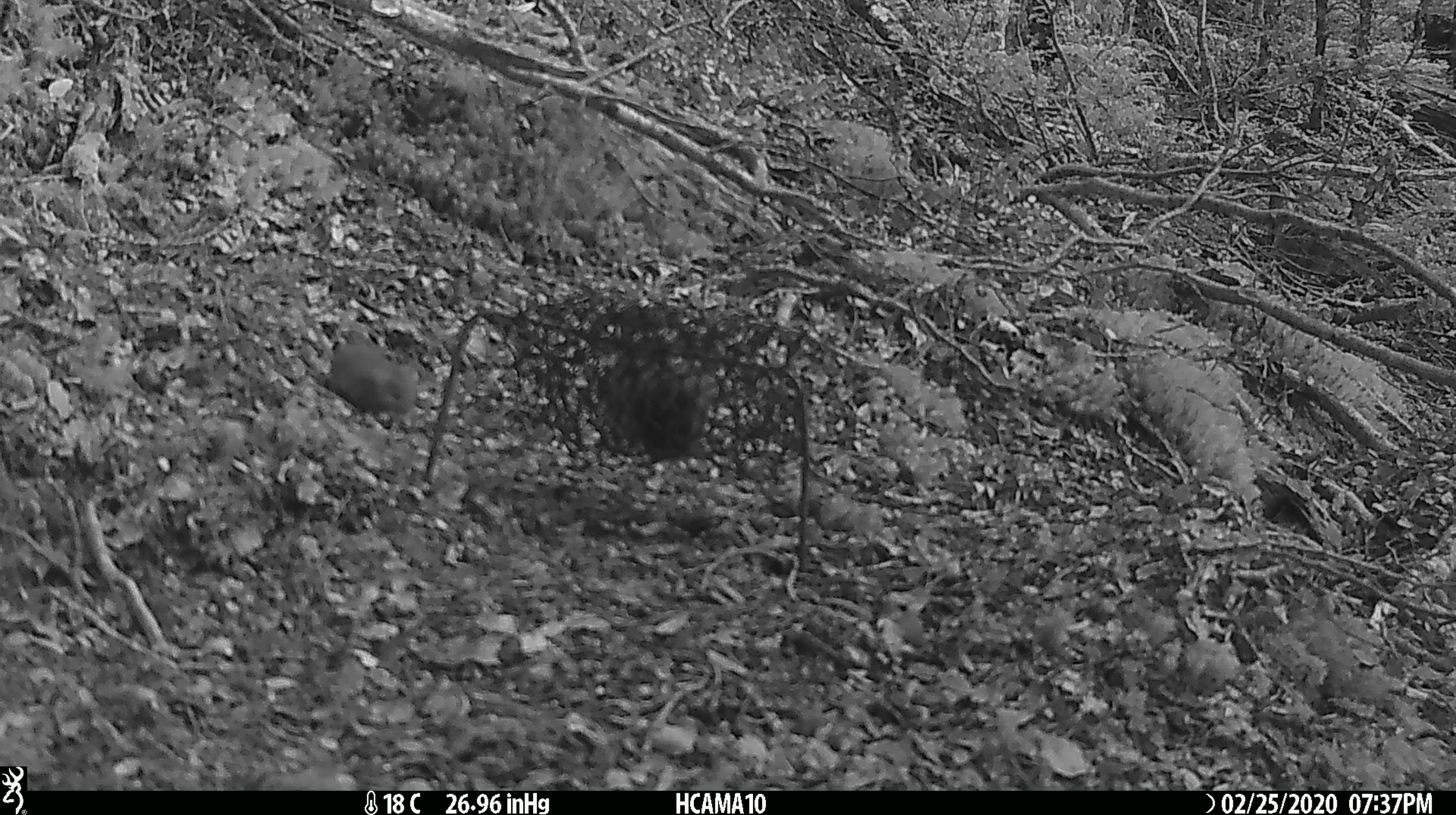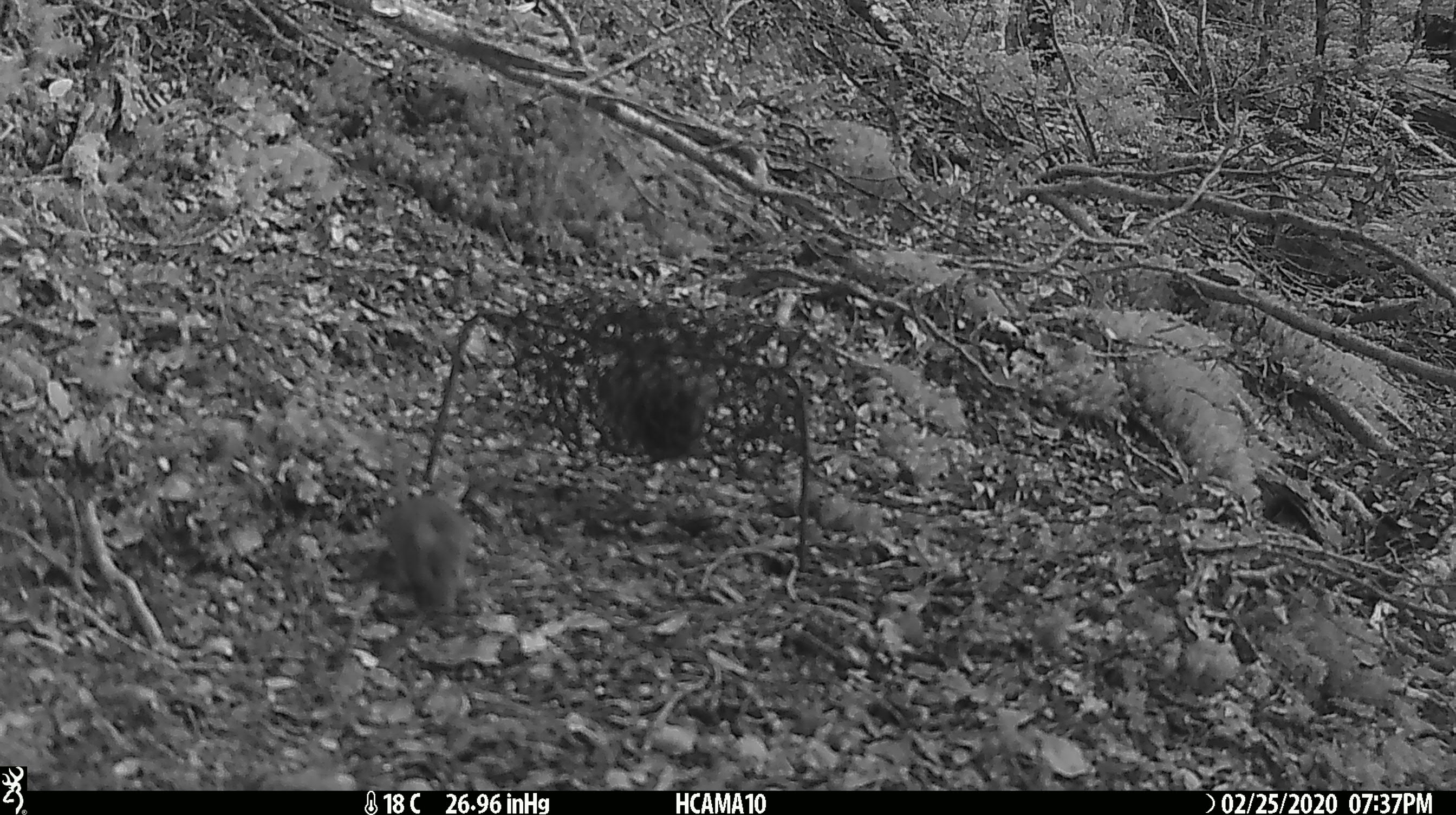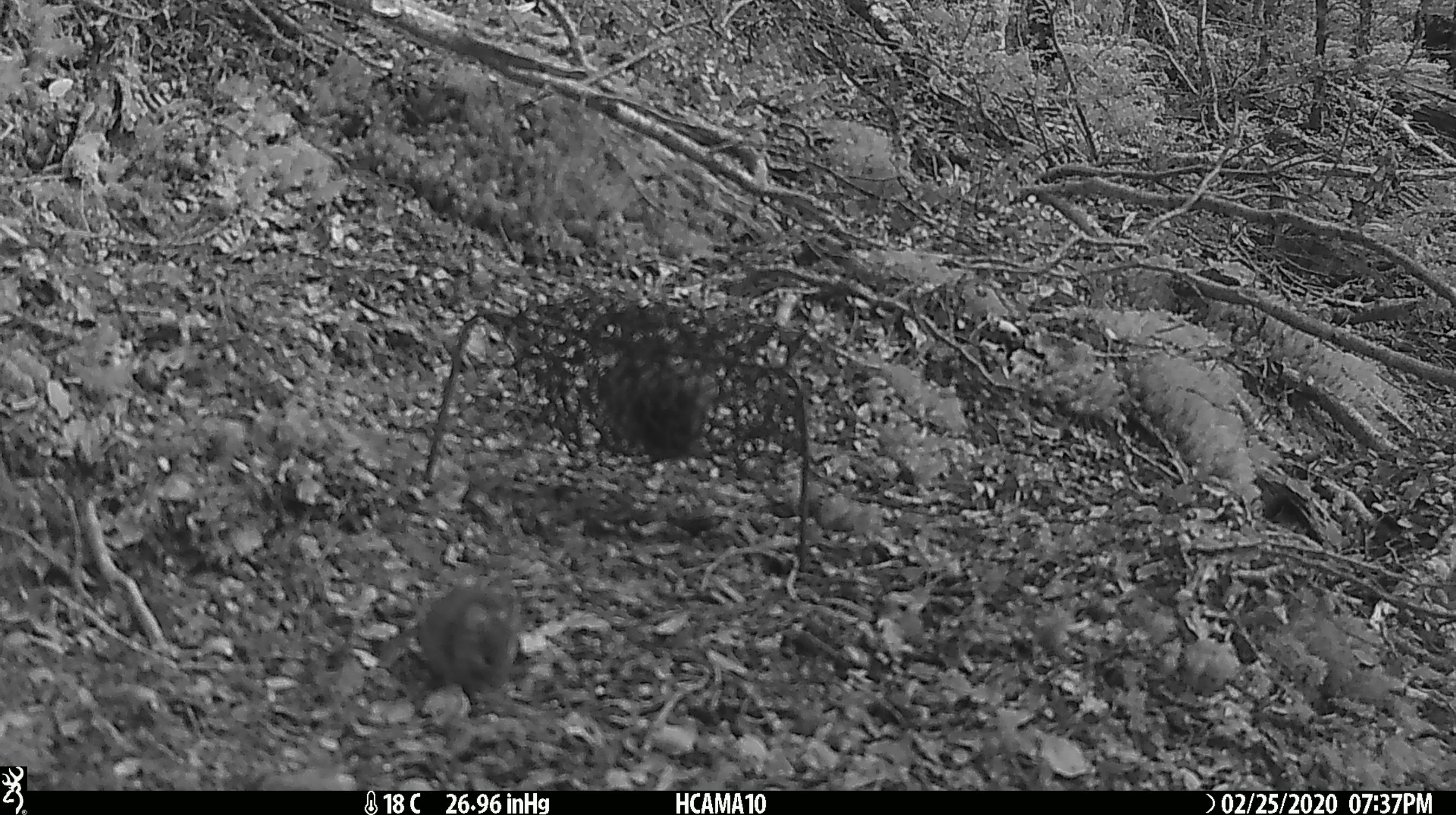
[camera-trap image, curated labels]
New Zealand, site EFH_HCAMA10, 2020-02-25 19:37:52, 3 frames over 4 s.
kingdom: Animalia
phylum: Chordata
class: Mammalia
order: Rodentia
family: Muridae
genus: Mus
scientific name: Mus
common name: mouse